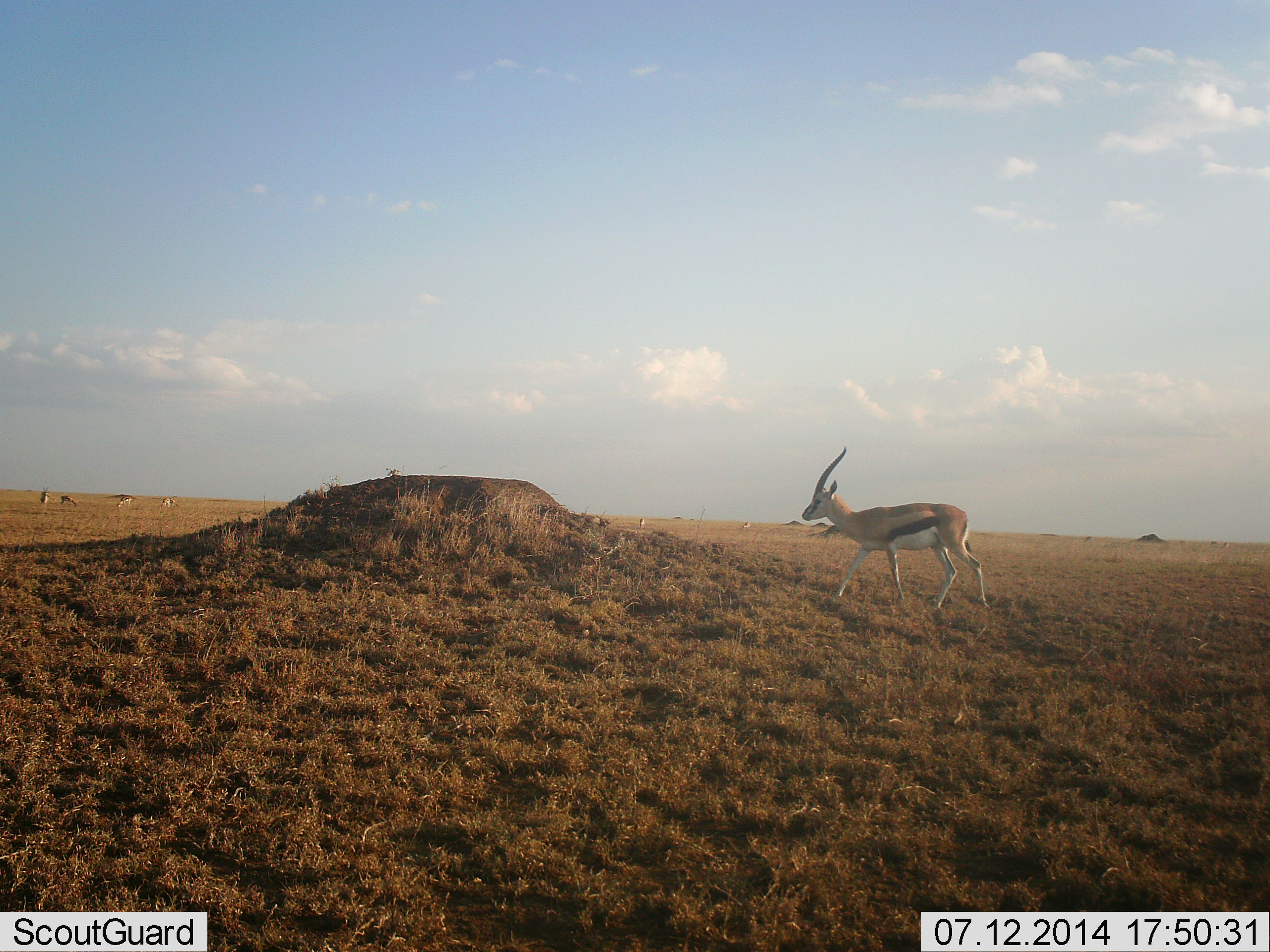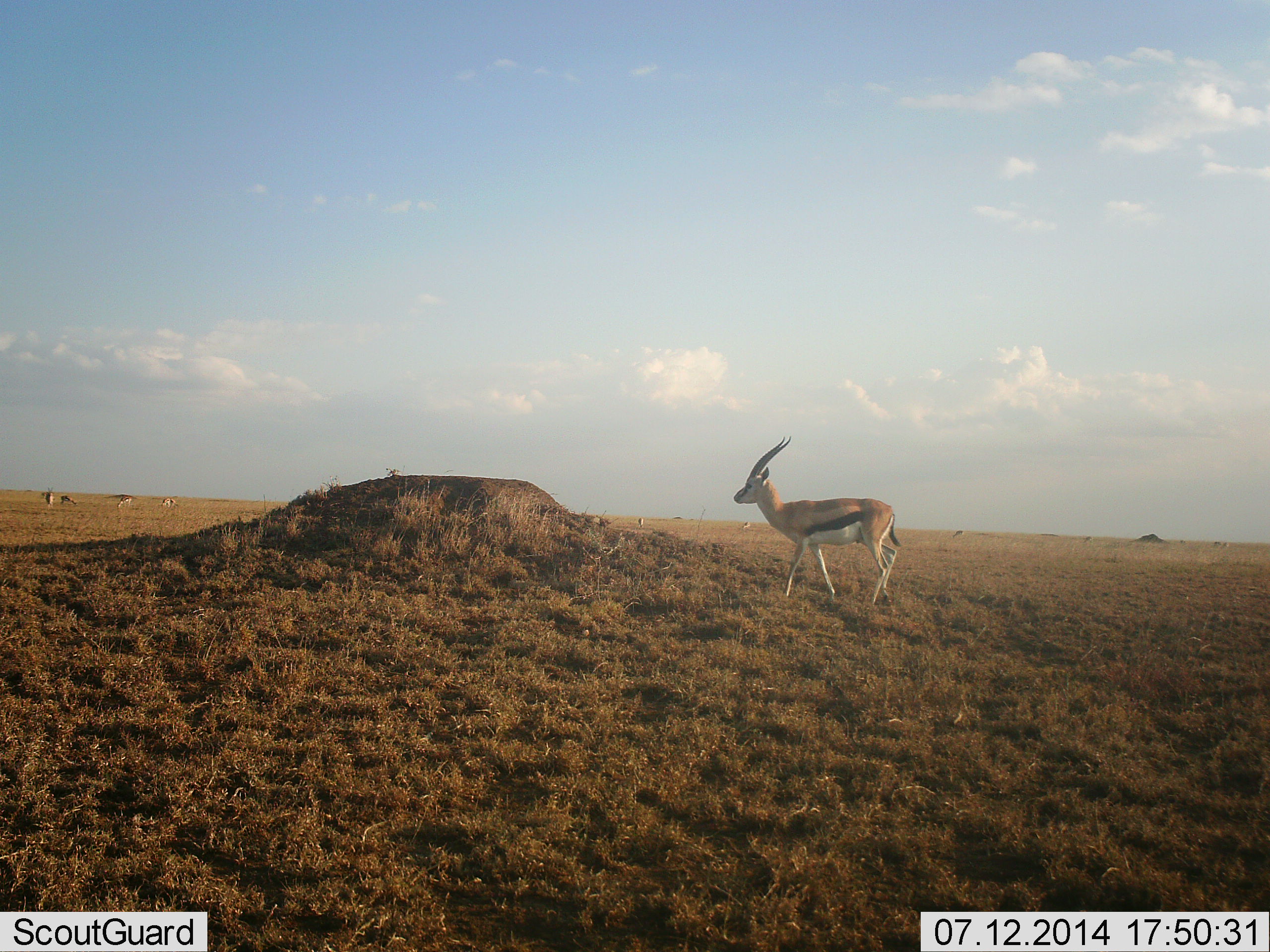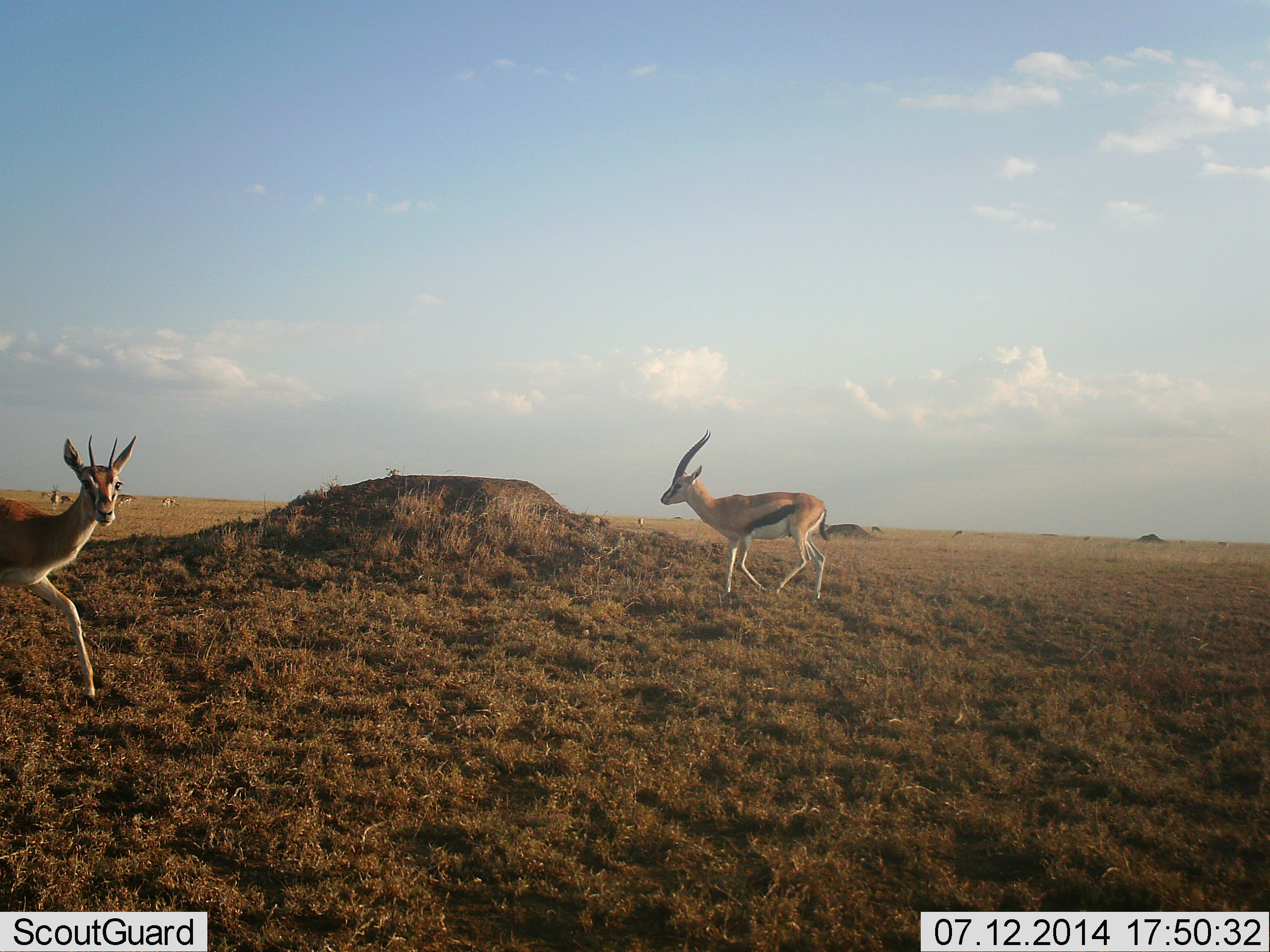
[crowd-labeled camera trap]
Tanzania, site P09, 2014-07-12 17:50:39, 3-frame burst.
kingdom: Animalia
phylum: Chordata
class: Mammalia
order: Artiodactyla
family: Bovidae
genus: Eudorcas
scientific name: Eudorcas thomsonii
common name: thomson's gazelle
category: gazellethomsons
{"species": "gazellethomsons (thomson's gazelle) (Eudorcas thomsonii)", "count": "6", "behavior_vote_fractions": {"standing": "50%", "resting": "0%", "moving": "90%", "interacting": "0%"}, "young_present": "0%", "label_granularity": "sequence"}